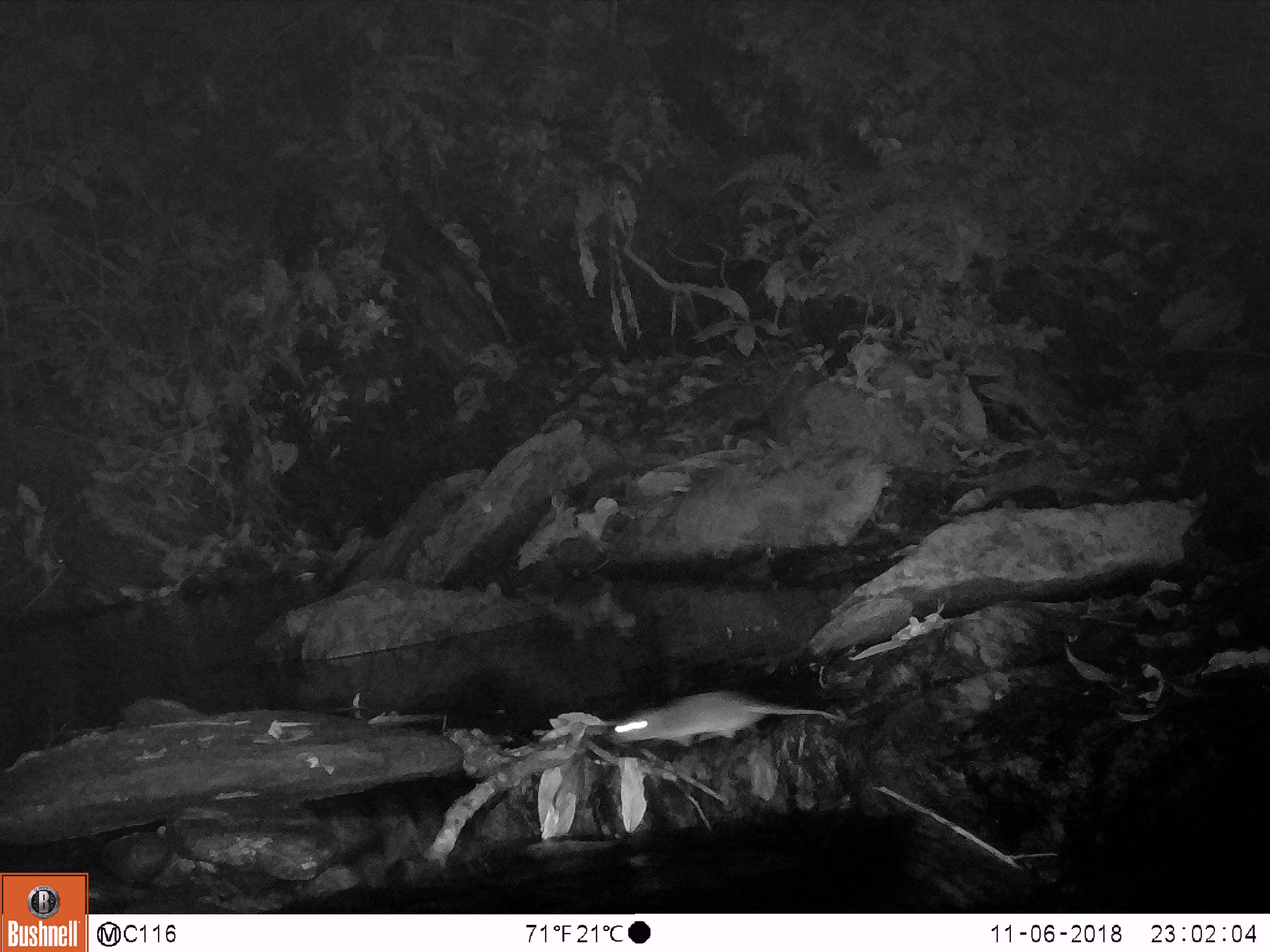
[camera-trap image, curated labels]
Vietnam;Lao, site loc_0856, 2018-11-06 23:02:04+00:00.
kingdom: Animalia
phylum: Chordata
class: Mammalia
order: Rodentia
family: Muridae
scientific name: Muridae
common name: old-world mice and rats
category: unidentified murid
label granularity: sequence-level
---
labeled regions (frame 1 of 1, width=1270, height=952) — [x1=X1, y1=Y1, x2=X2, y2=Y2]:
unidentified murid: [x1=604, y1=689, x2=849, y2=749]